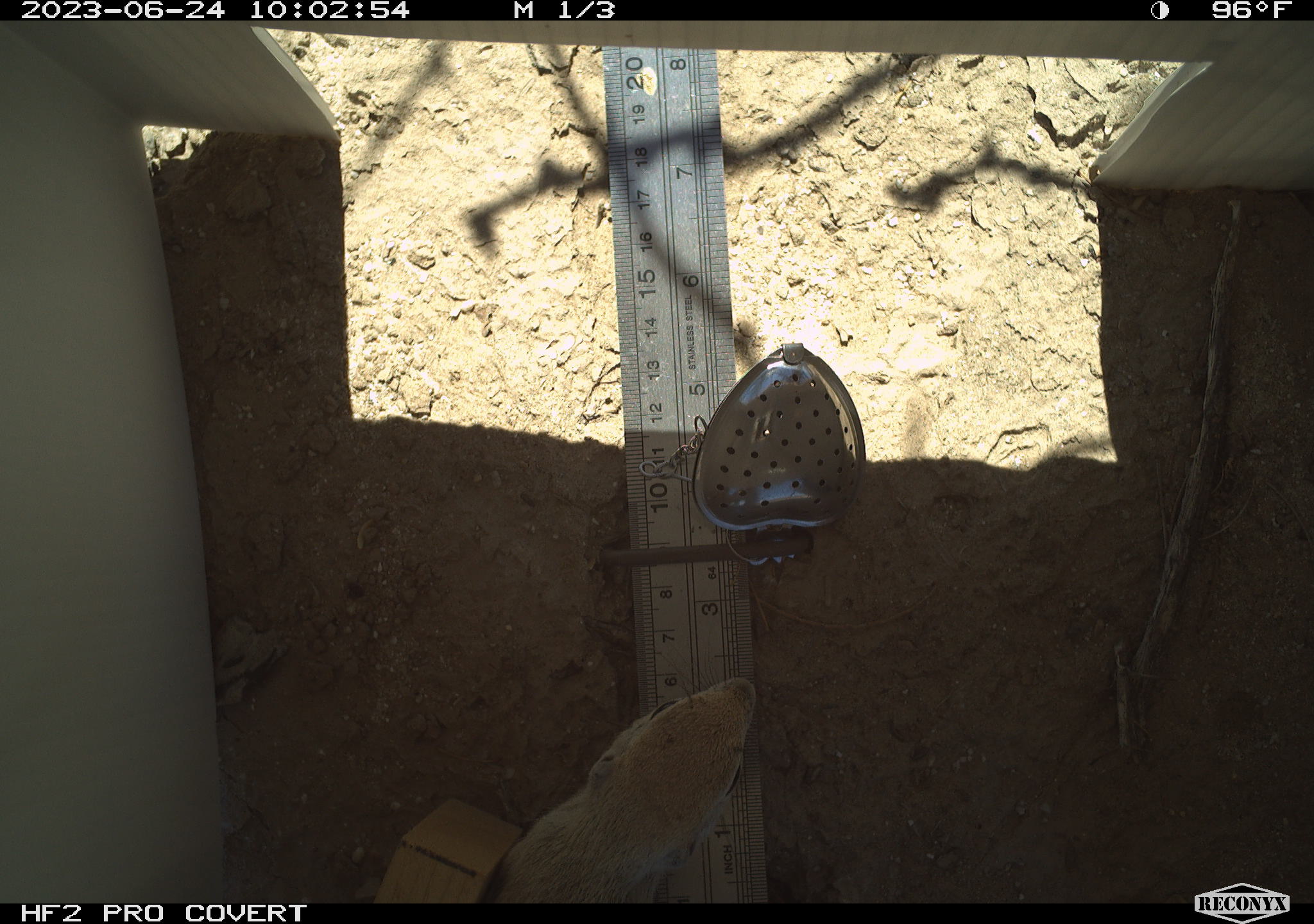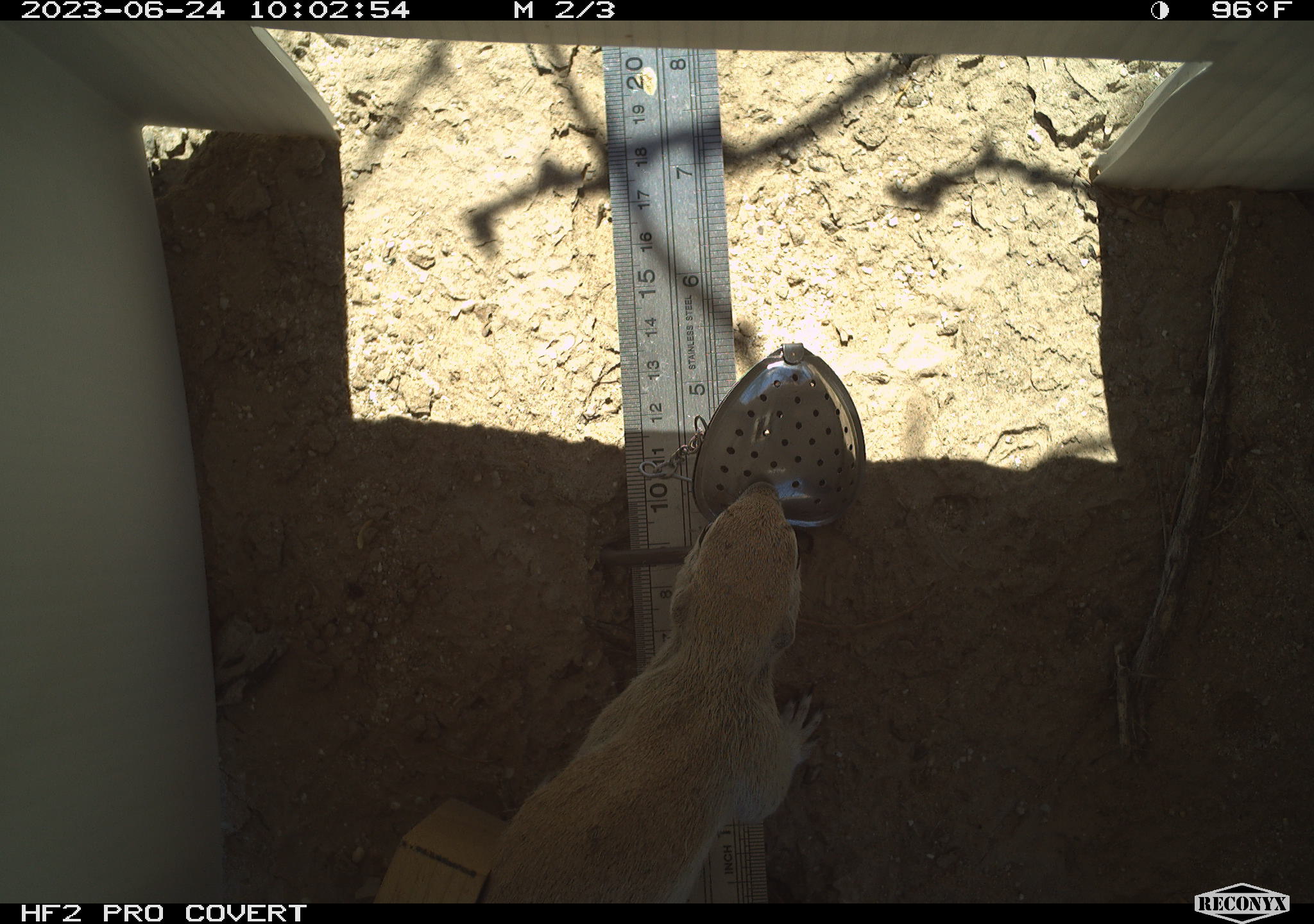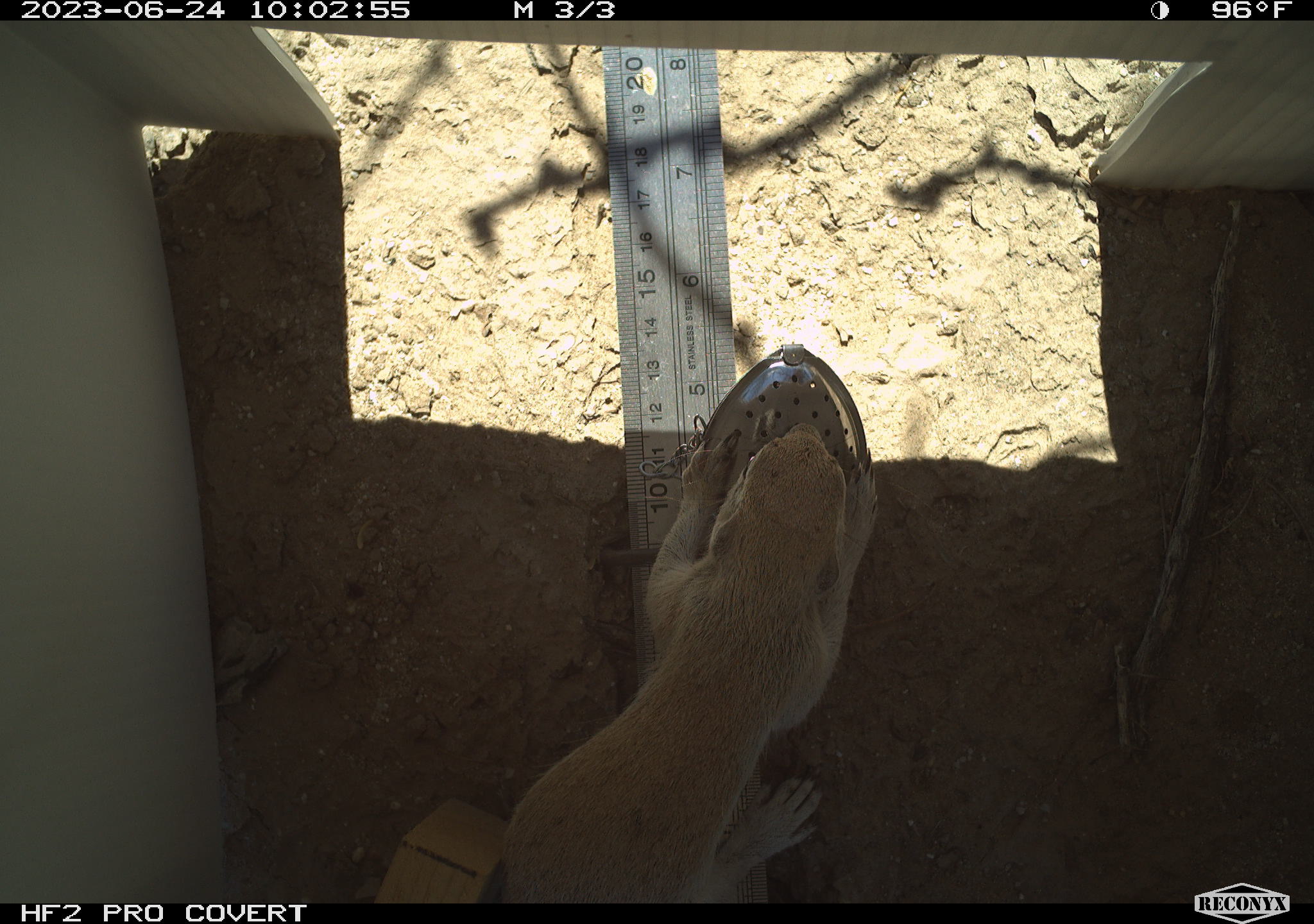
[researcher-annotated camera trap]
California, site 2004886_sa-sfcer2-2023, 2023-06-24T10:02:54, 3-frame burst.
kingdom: Animalia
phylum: Chordata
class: Mammalia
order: Rodentia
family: Sciuridae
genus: Xerospermophilus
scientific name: Xerospermophilus tereticaudus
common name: round-tailed ground squirrel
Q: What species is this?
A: Round-tailed ground squirrel (Xerospermophilus tereticaudus).